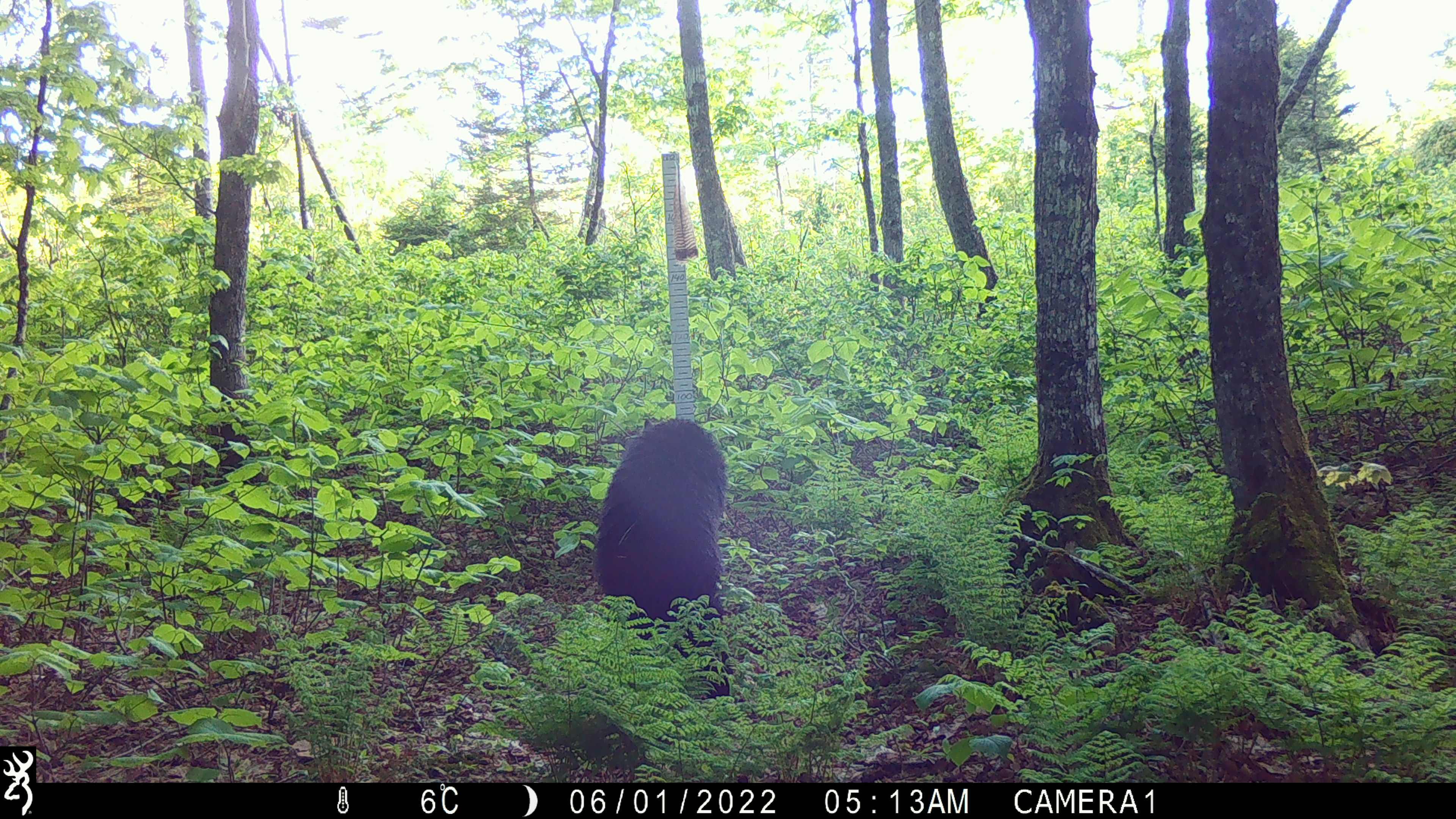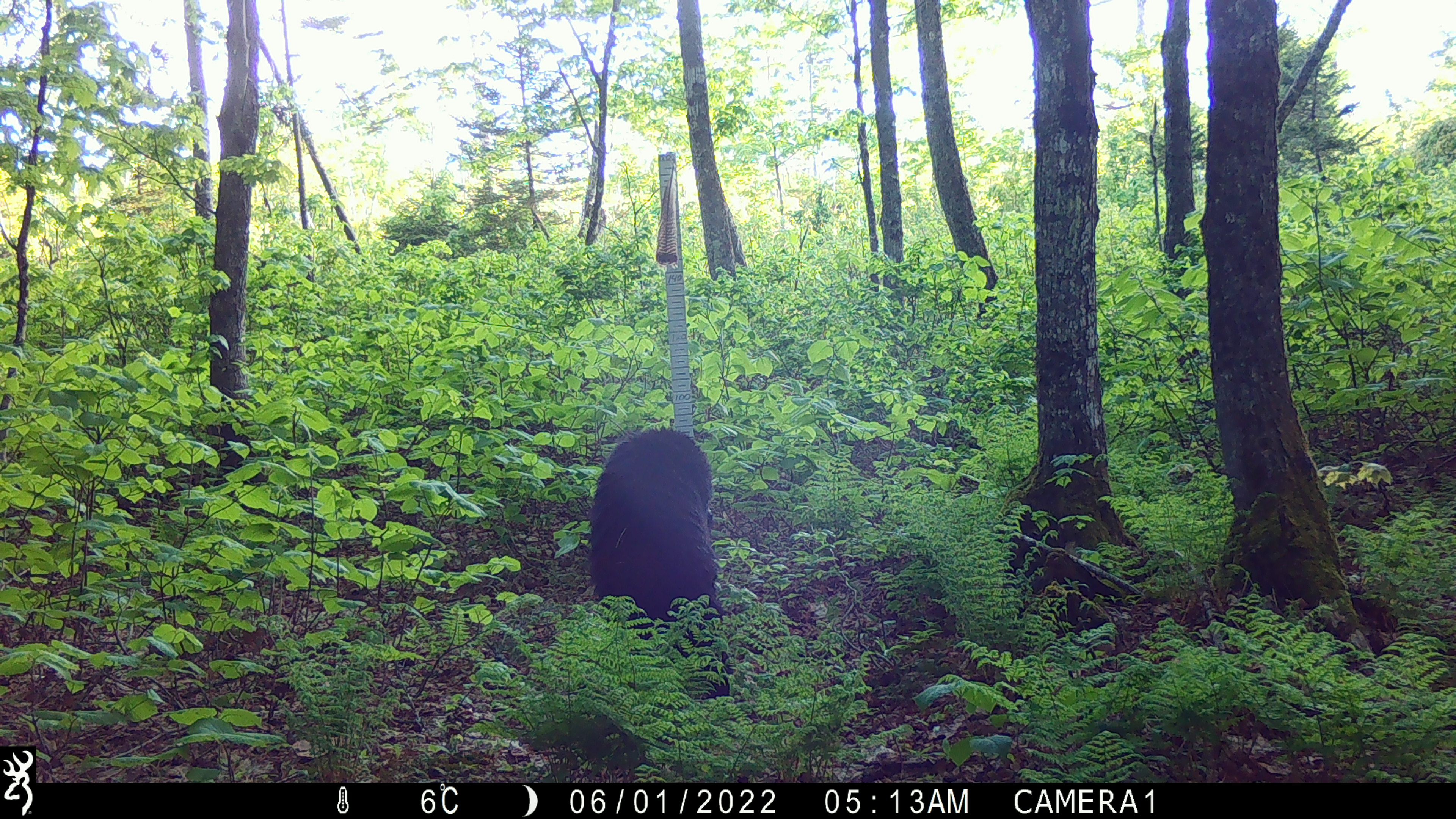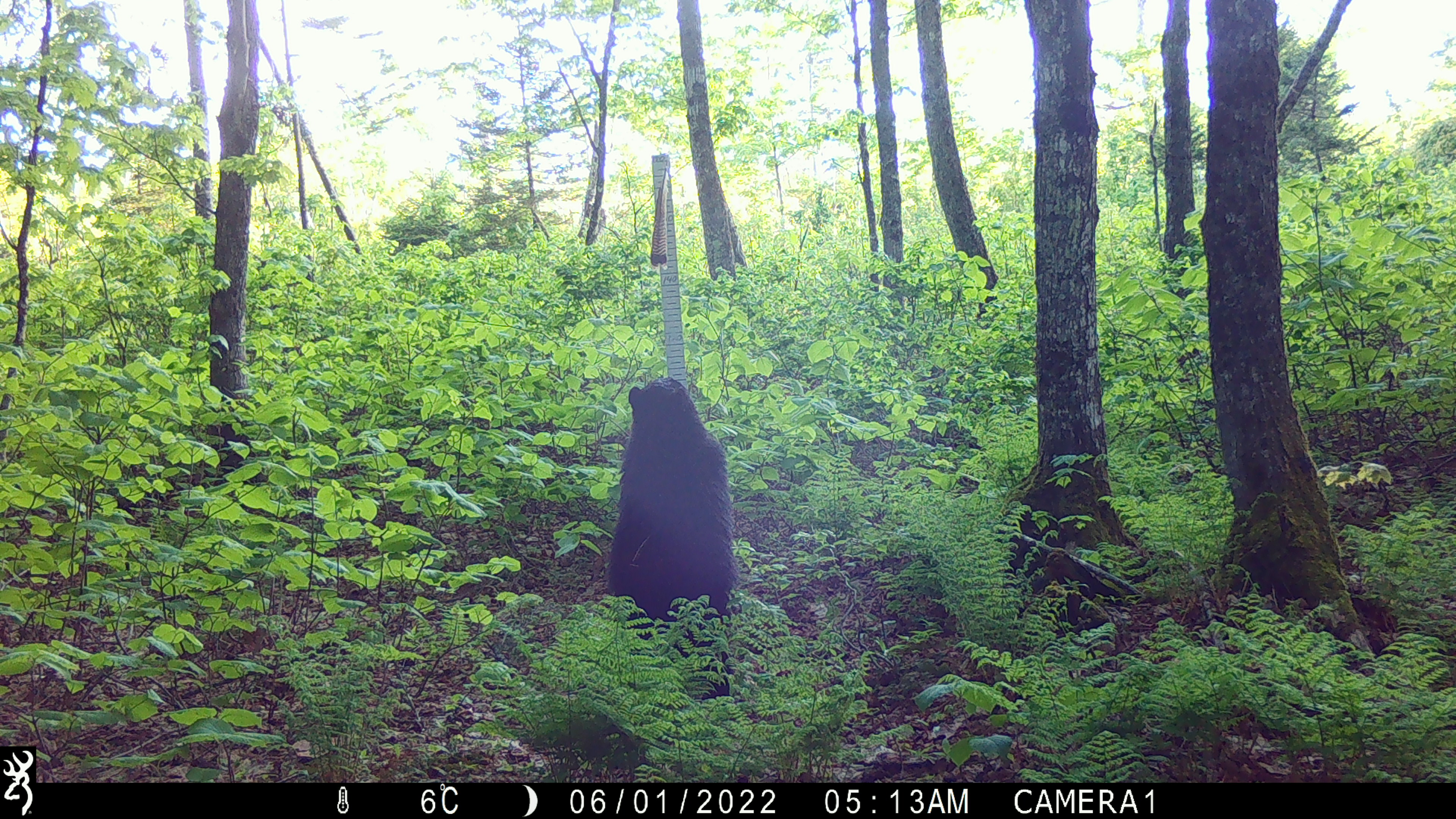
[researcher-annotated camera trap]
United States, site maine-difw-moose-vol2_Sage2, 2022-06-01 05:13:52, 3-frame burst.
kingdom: Animalia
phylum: Chordata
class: Mammalia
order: Carnivora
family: Ursidae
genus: Ursus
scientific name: Ursus americanus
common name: black bear